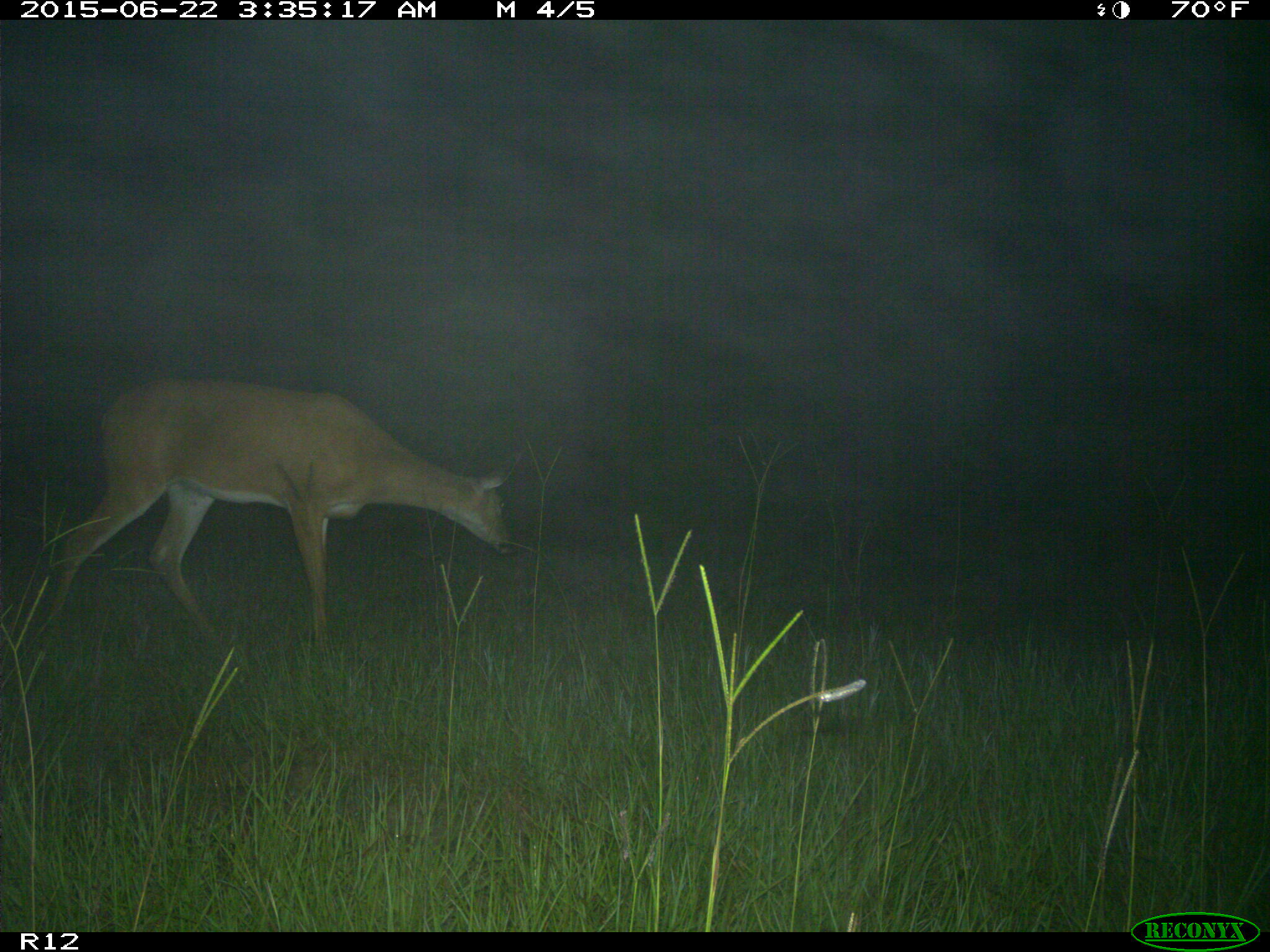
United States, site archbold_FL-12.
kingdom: Animalia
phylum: Chordata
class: Mammalia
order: Artiodactyla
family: Cervidae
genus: Odocoileus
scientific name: Odocoileus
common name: deer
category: unidentified deer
Unidentified deer (deer) (Odocoileus).